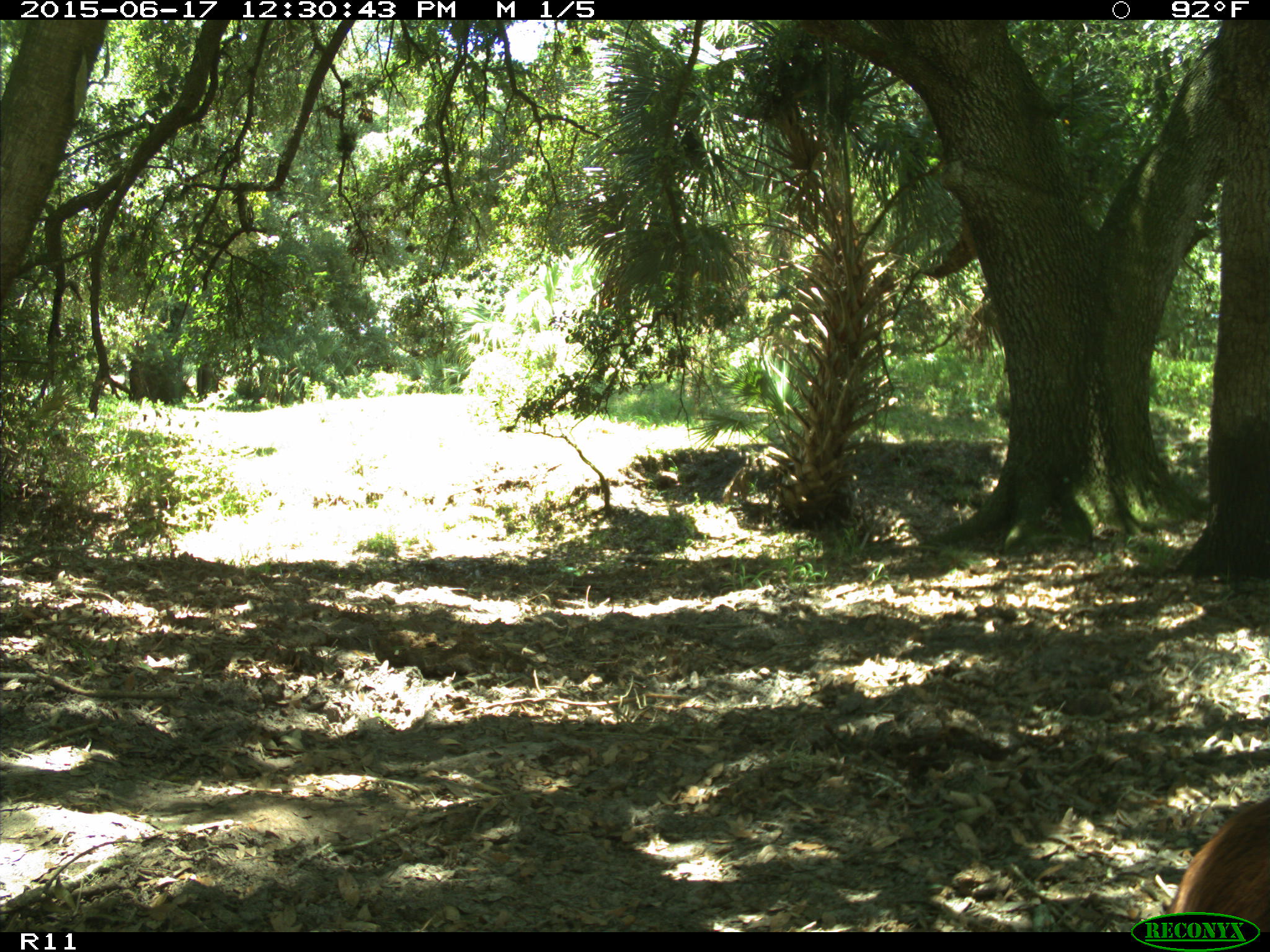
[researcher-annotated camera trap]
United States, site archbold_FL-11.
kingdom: Animalia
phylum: Chordata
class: Mammalia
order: Artiodactyla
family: Bovidae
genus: Bos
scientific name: Bos taurus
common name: domestic cow